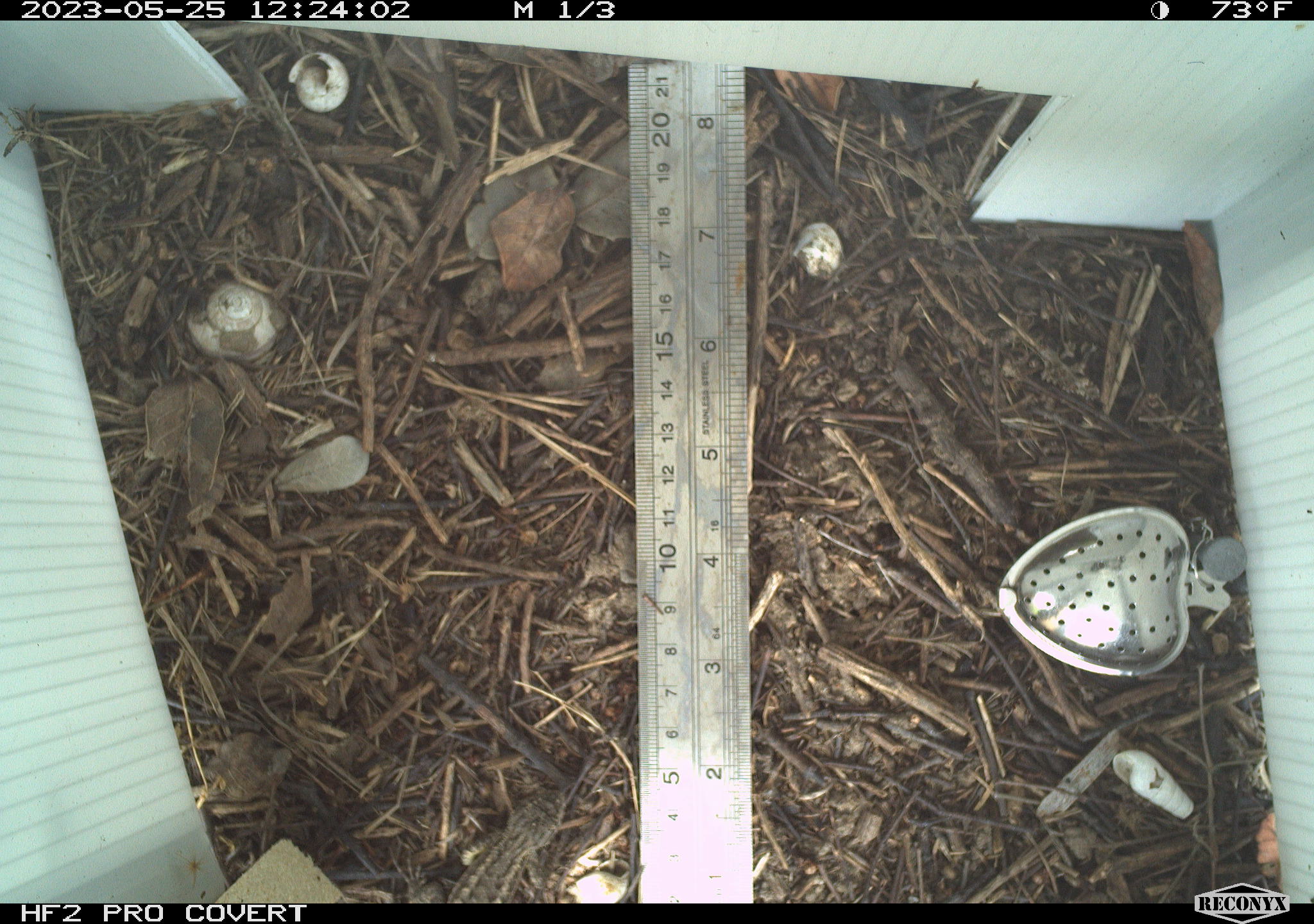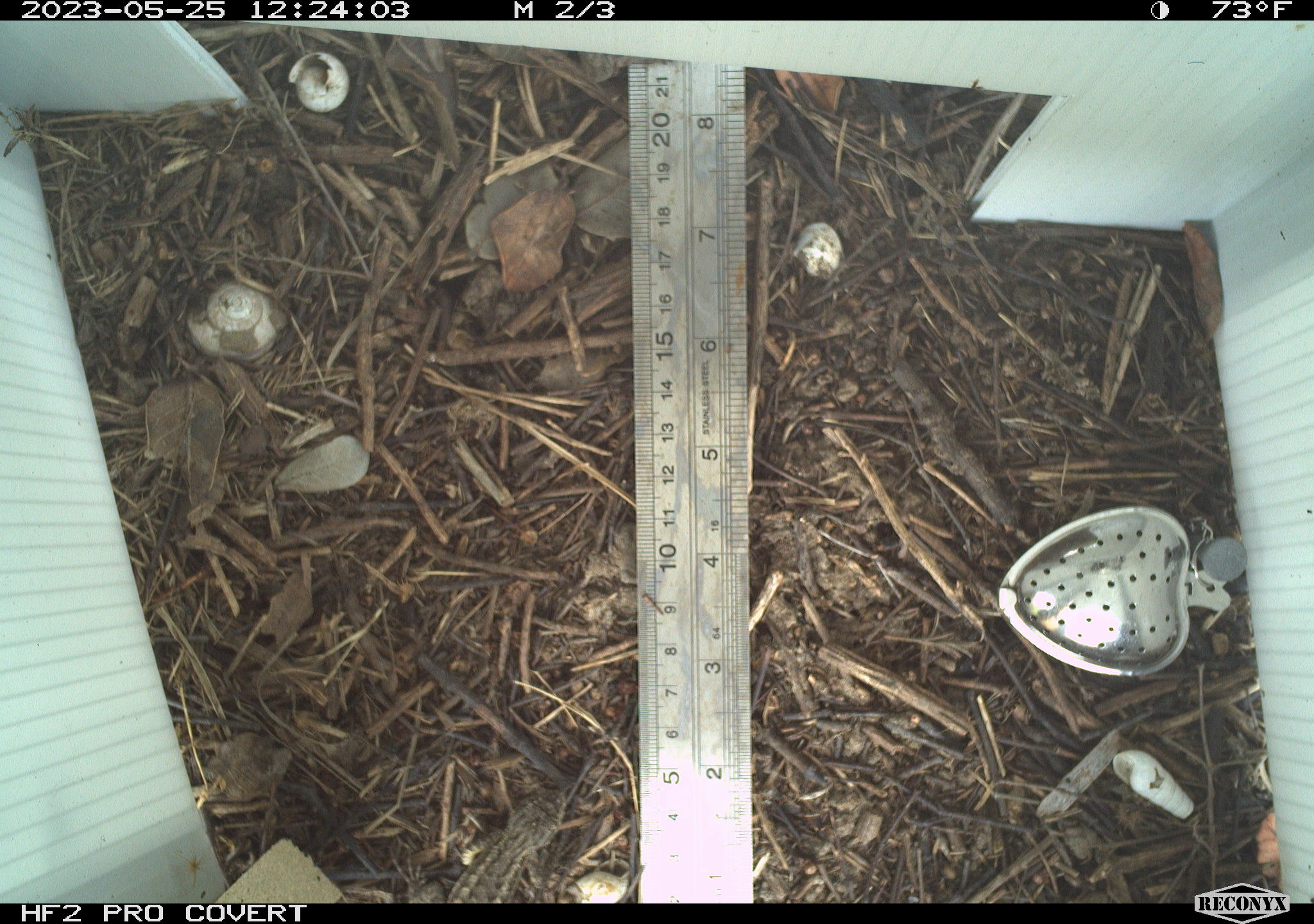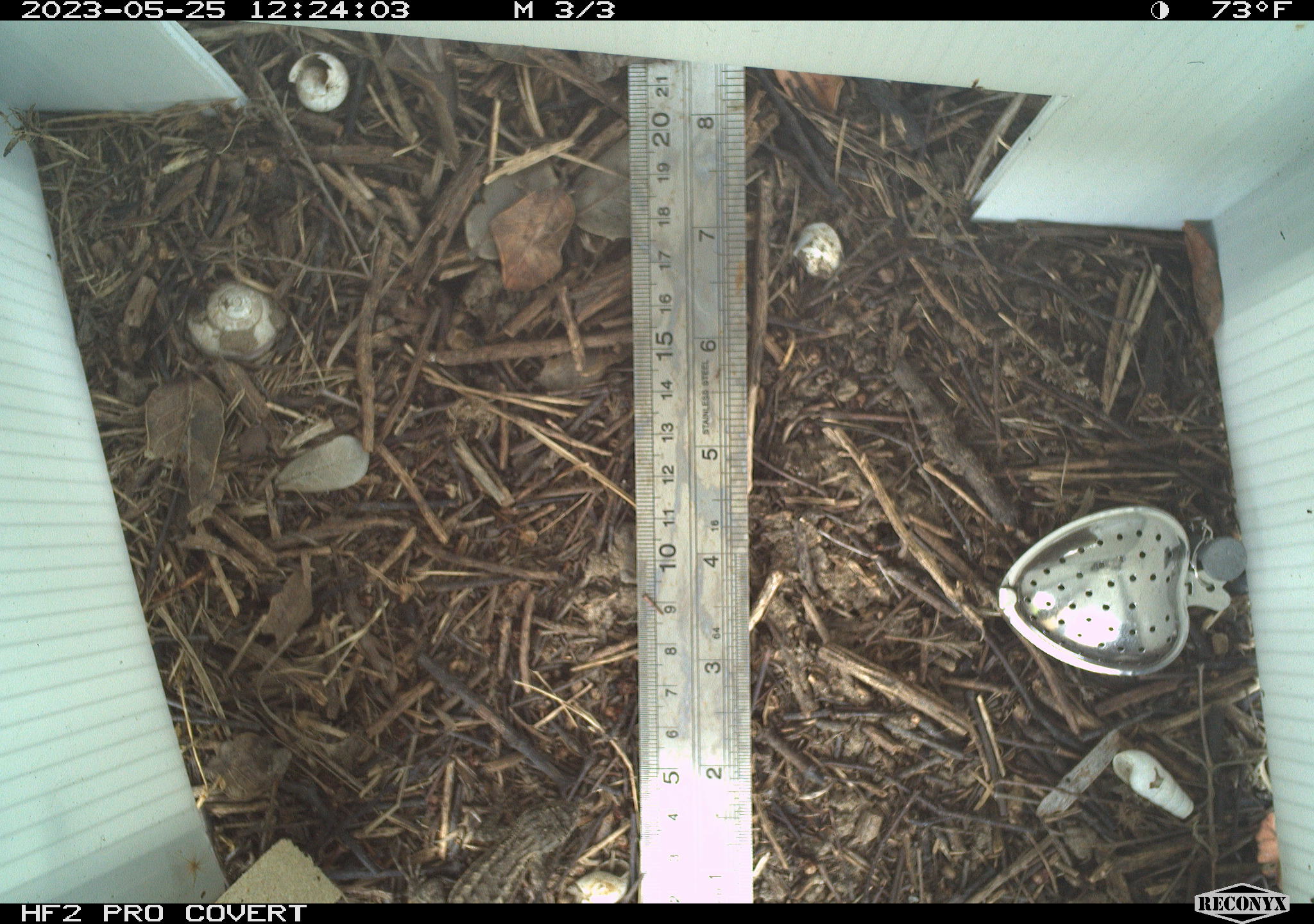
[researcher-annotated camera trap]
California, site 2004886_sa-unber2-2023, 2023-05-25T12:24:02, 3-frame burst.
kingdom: Animalia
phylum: Chordata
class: Reptilia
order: Squamata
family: Phrynosomatidae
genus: Sceloporus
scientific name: Sceloporus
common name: spiny lizards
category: sceloporus species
Sceloporus species (spiny lizards) (Sceloporus).